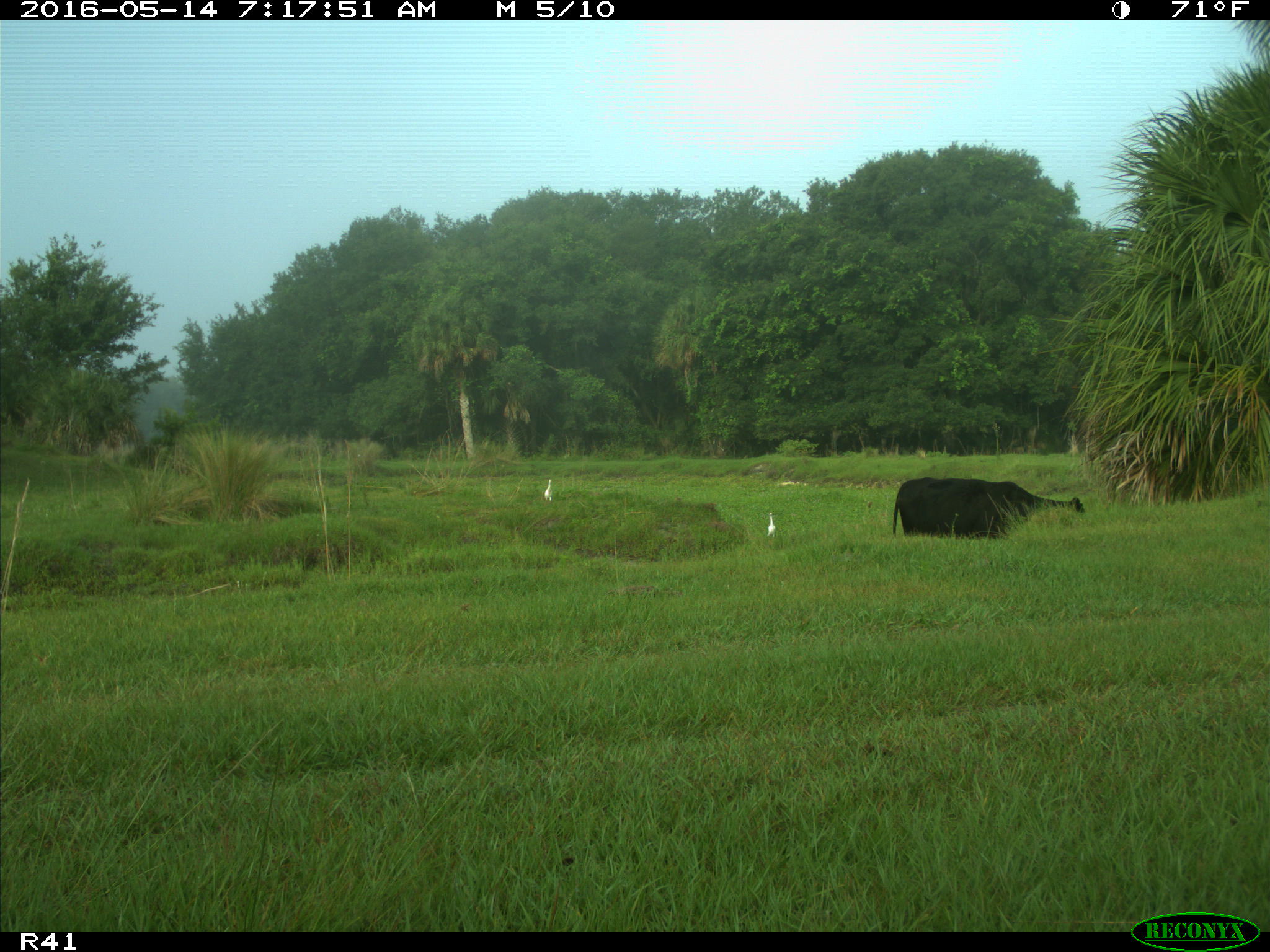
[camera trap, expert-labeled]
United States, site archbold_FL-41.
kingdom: Animalia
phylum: Chordata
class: Mammalia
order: Artiodactyla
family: Bovidae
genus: Bos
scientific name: Bos taurus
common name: domestic cow